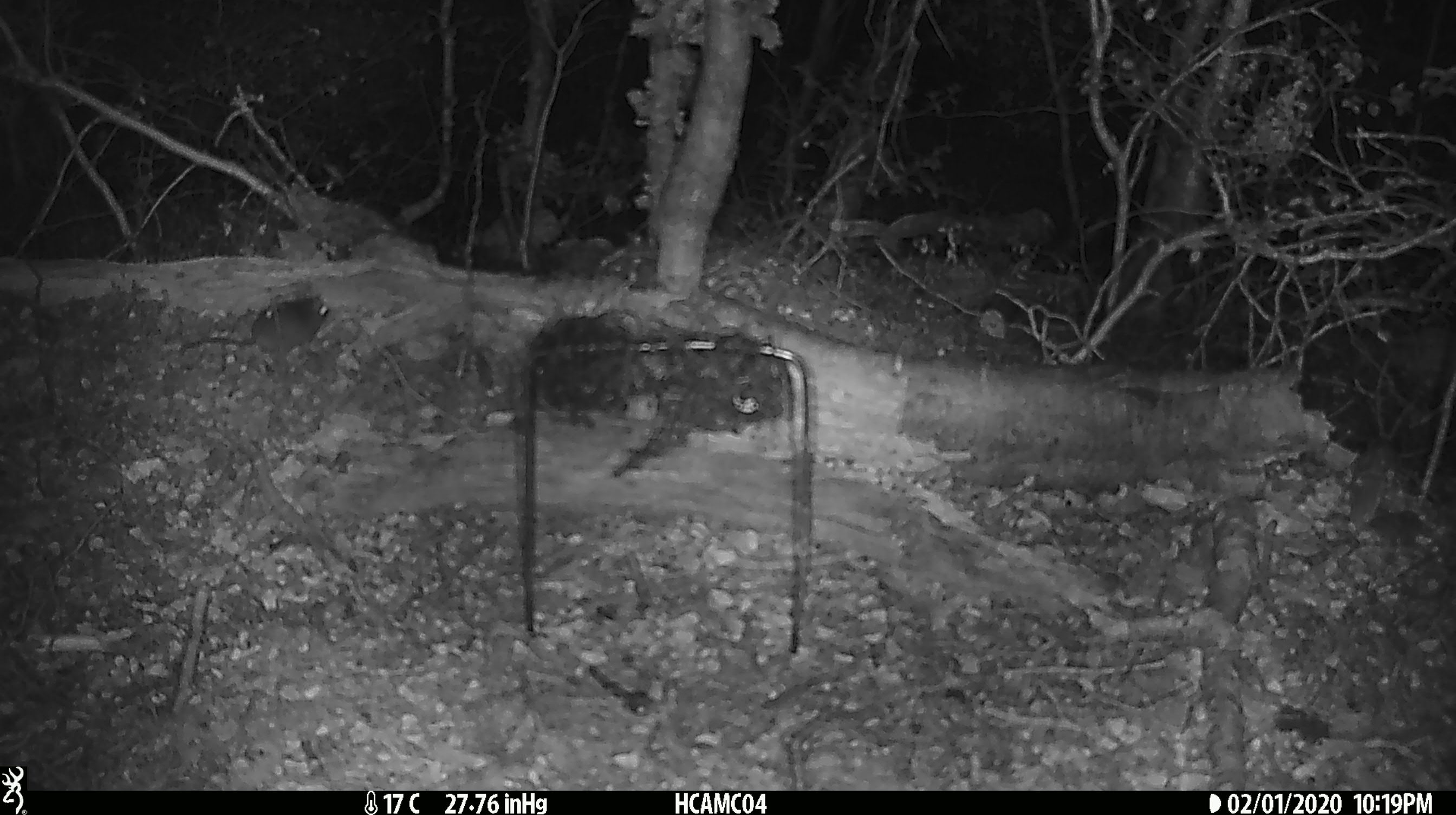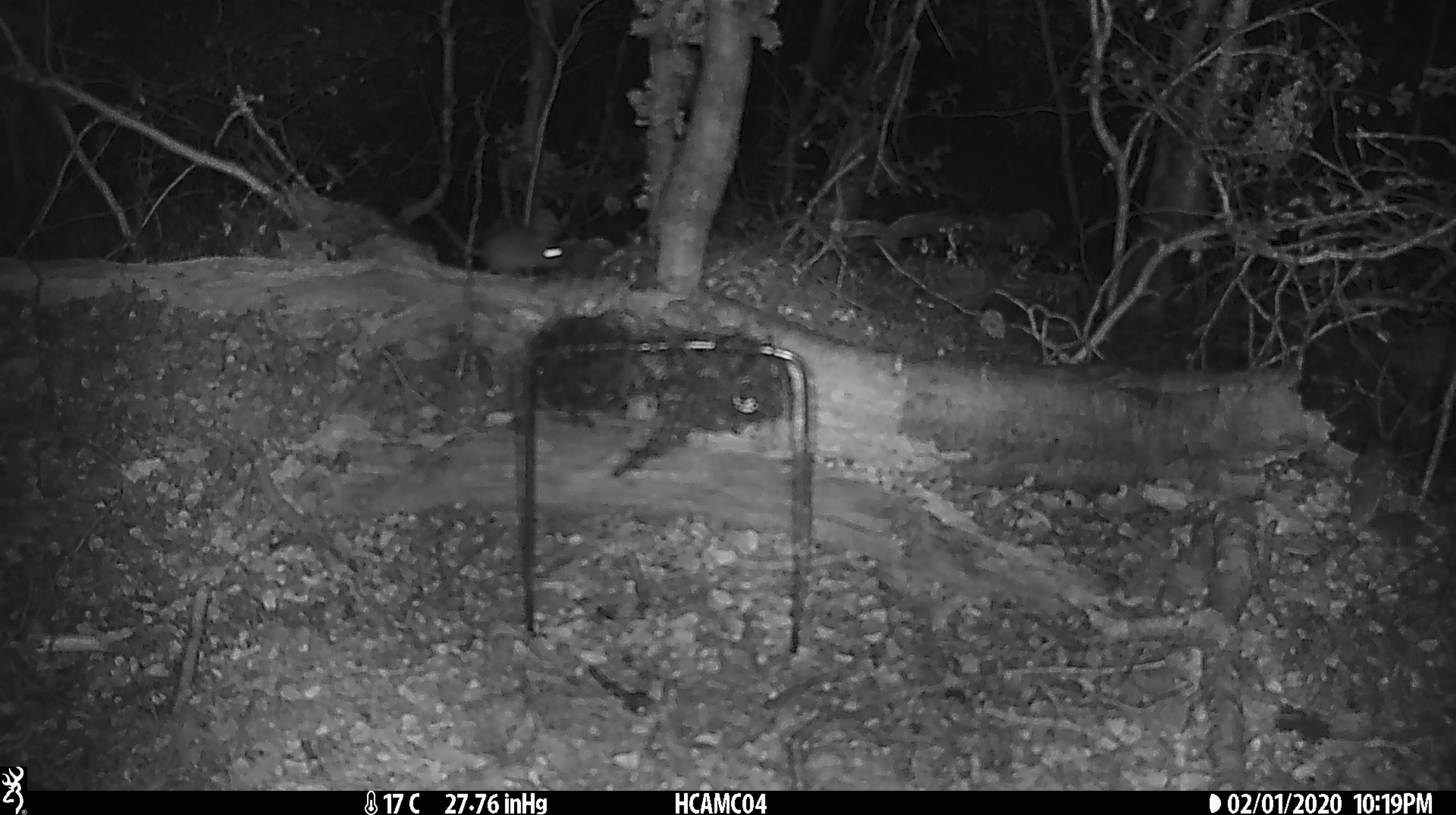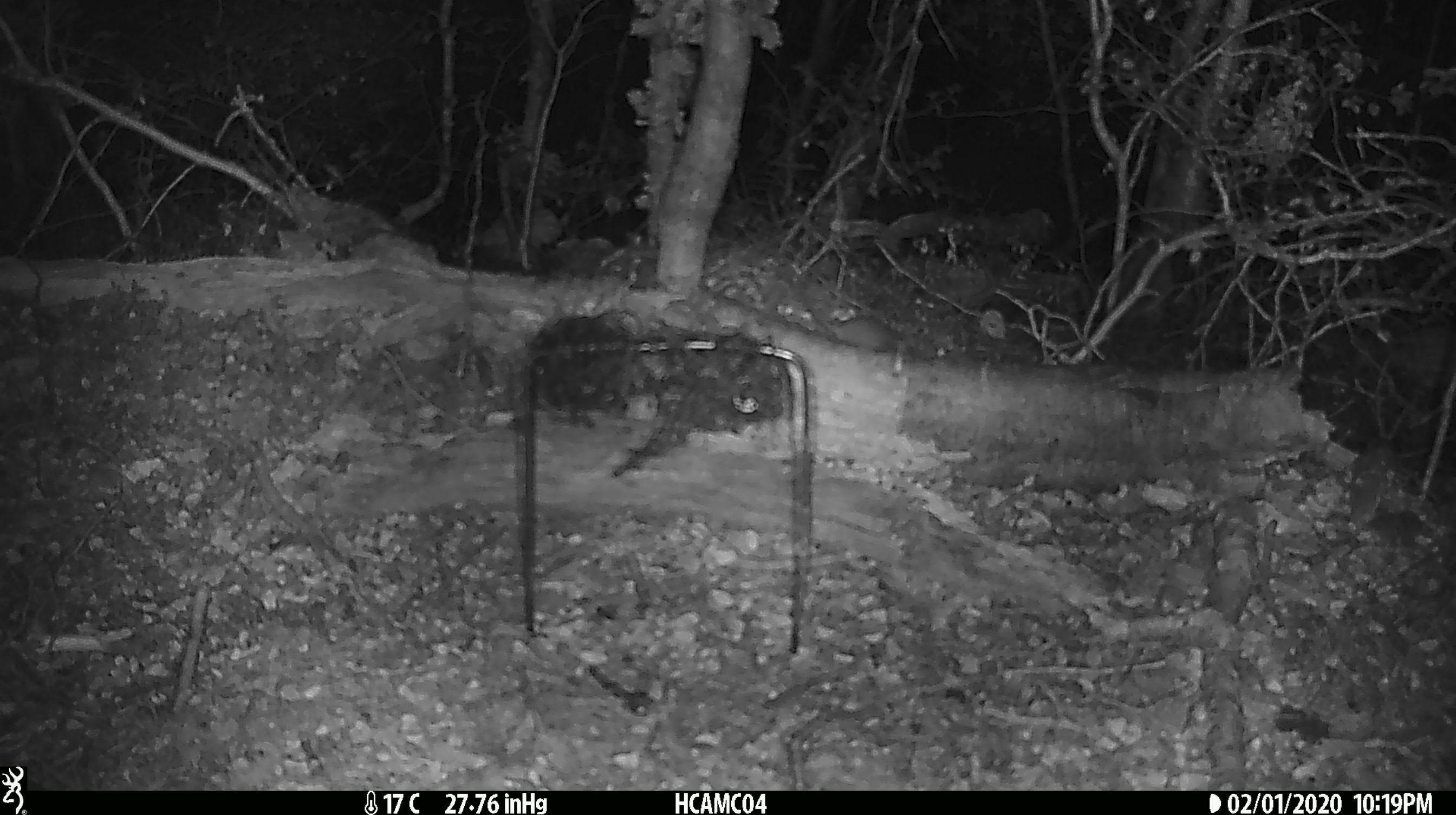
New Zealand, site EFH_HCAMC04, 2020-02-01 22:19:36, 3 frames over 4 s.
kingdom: Animalia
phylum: Chordata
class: Mammalia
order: Rodentia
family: Muridae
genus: Mus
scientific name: Mus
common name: mouse